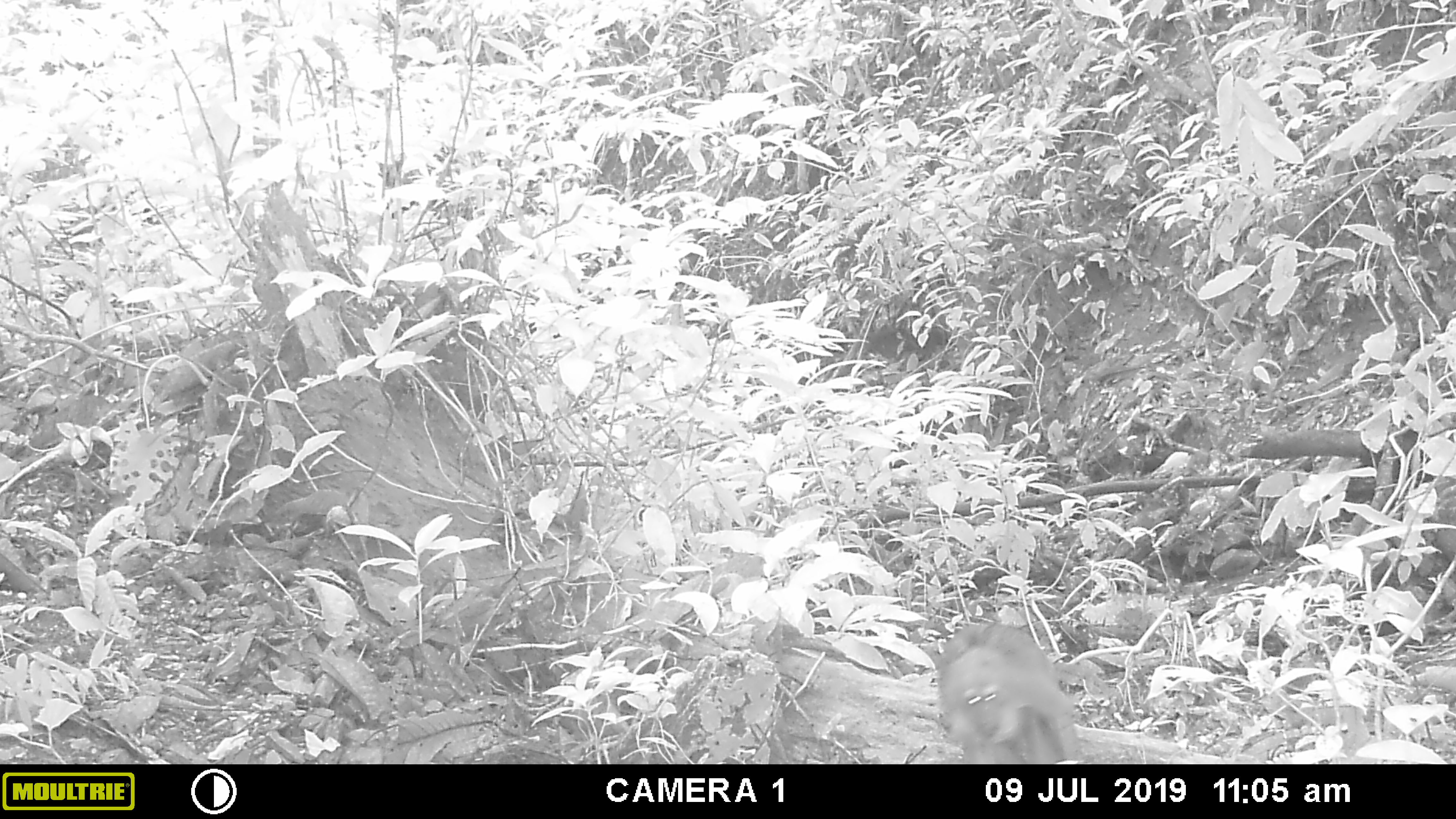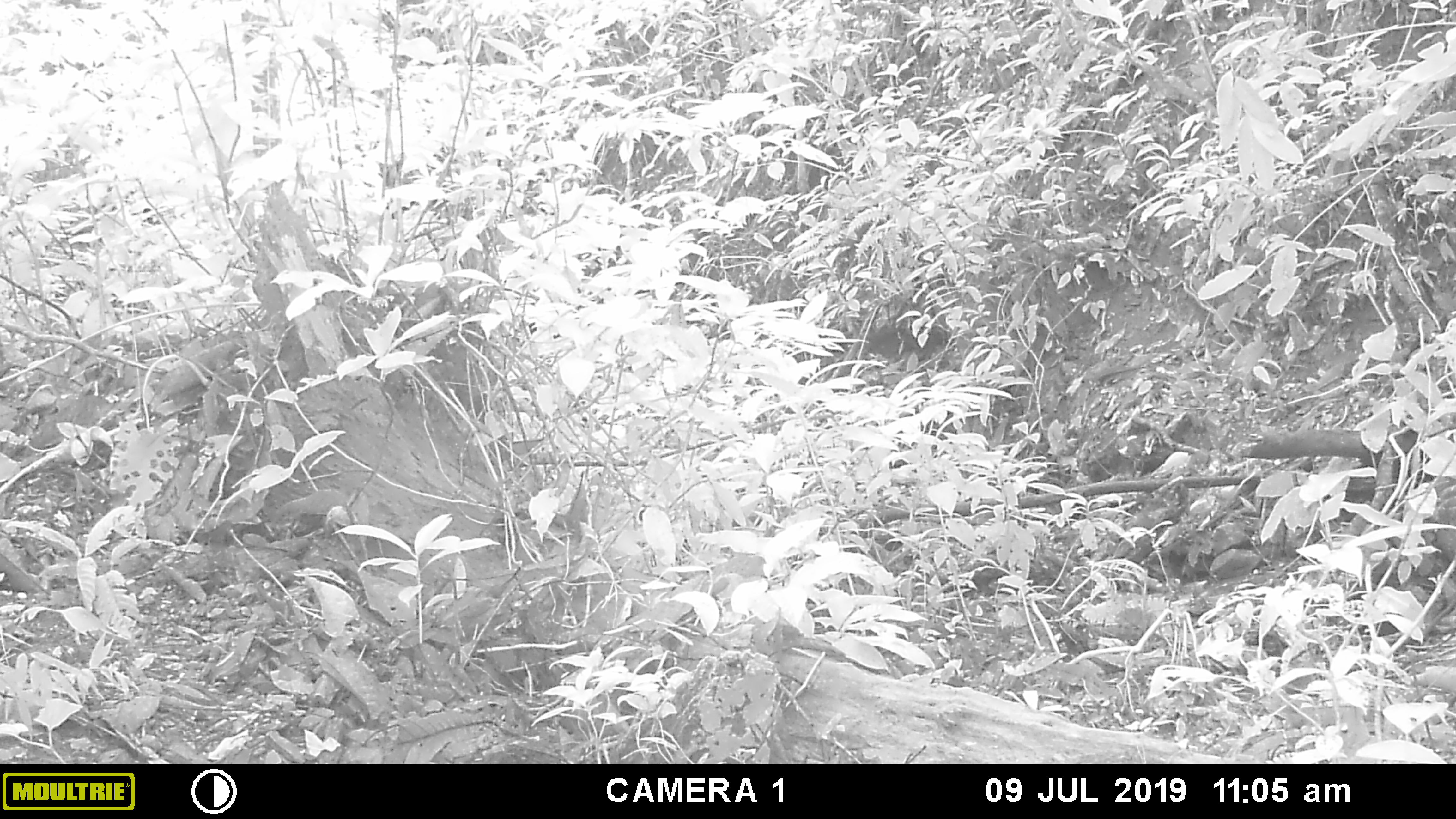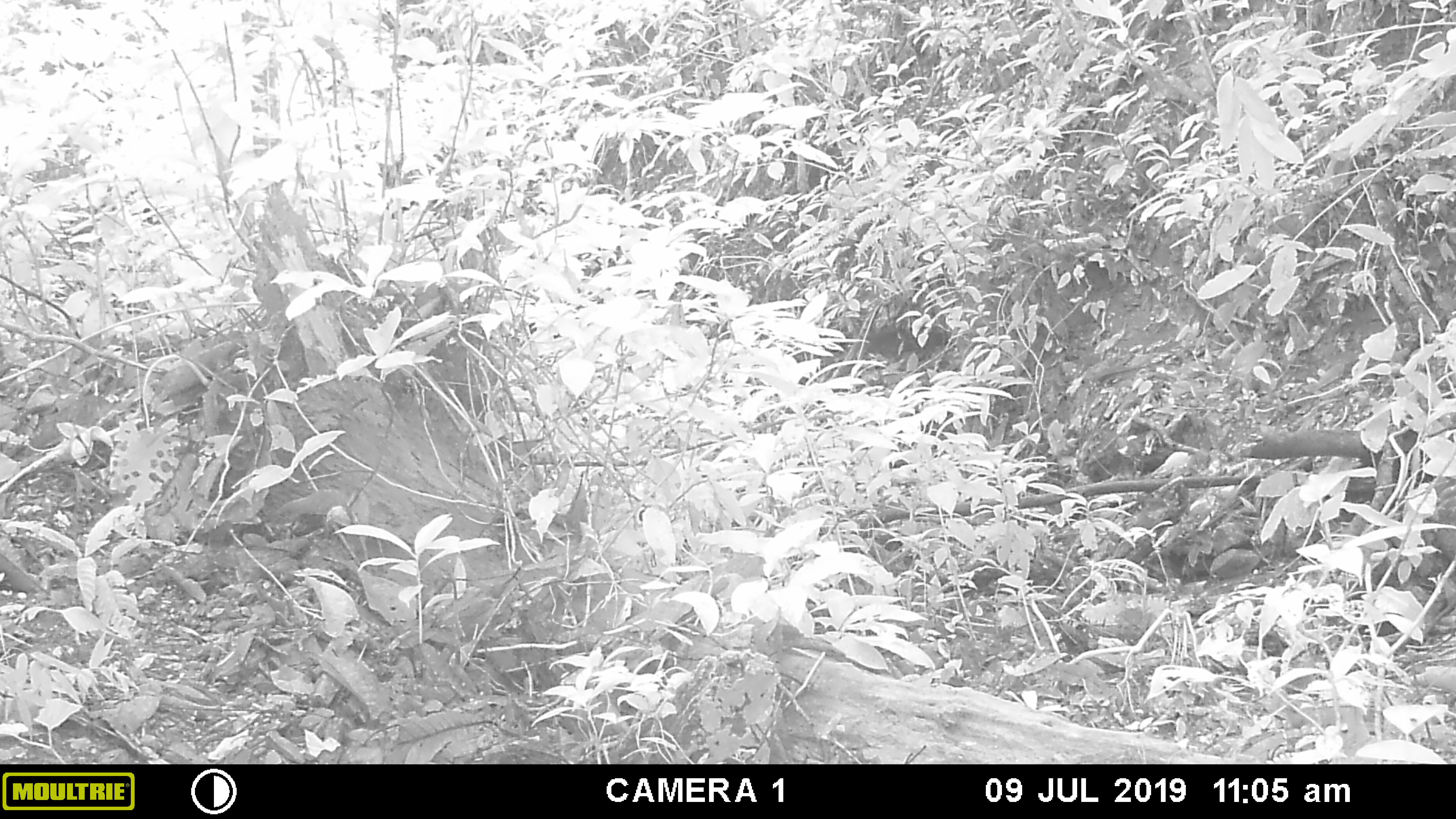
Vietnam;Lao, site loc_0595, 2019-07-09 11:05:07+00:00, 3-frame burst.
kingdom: Animalia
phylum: Chordata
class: Mammalia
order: Primates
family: Cercopithecidae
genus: Macaca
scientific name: Macaca arctoides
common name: stump-tailed macaque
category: stump tailed macaque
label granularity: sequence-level